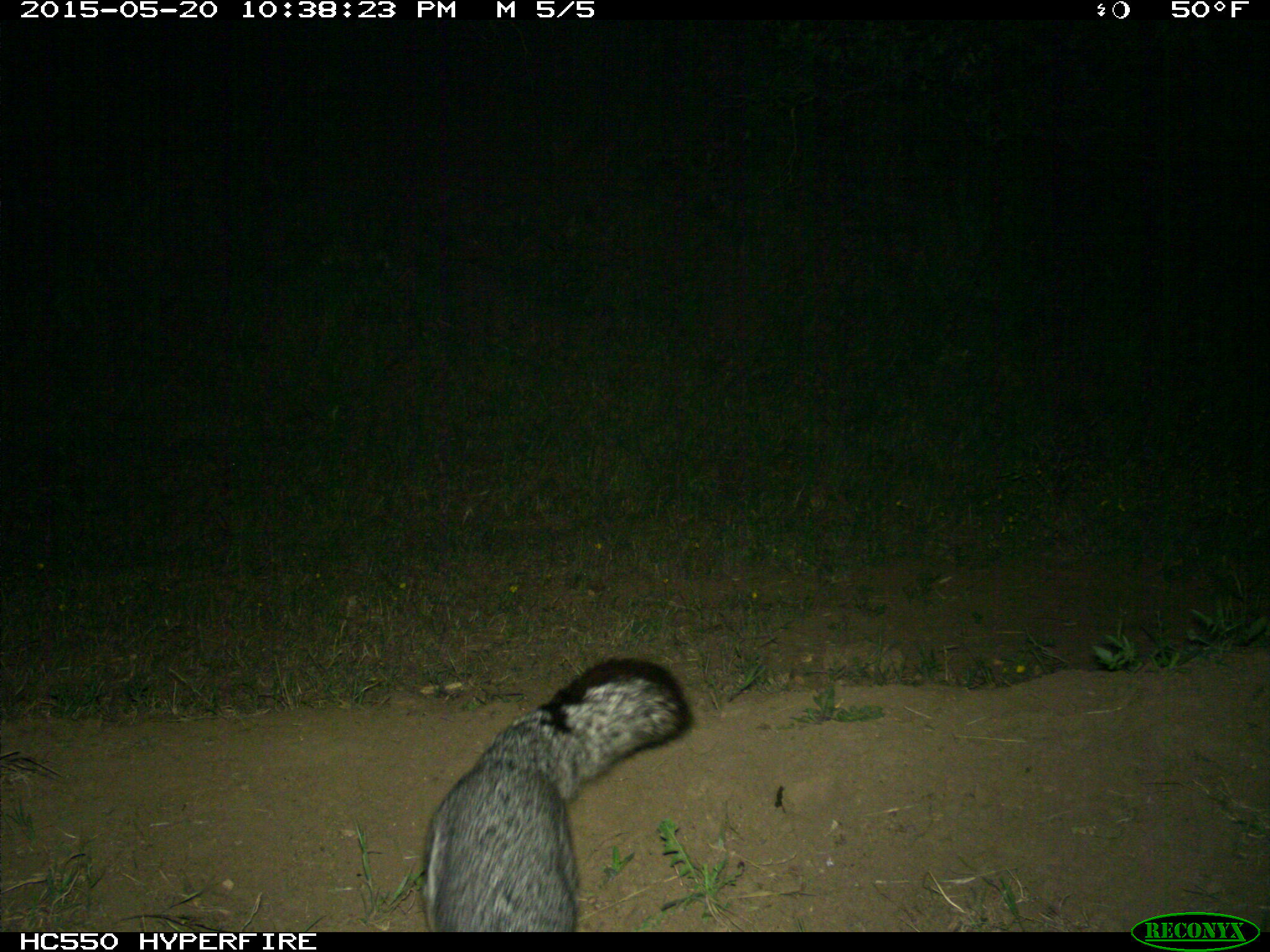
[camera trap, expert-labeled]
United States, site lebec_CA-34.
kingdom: Animalia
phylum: Chordata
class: Mammalia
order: Carnivora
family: Canidae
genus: Urocyon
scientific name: Urocyon cinereoargenteus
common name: gray fox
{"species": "Urocyon cinereoargenteus (gray fox)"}